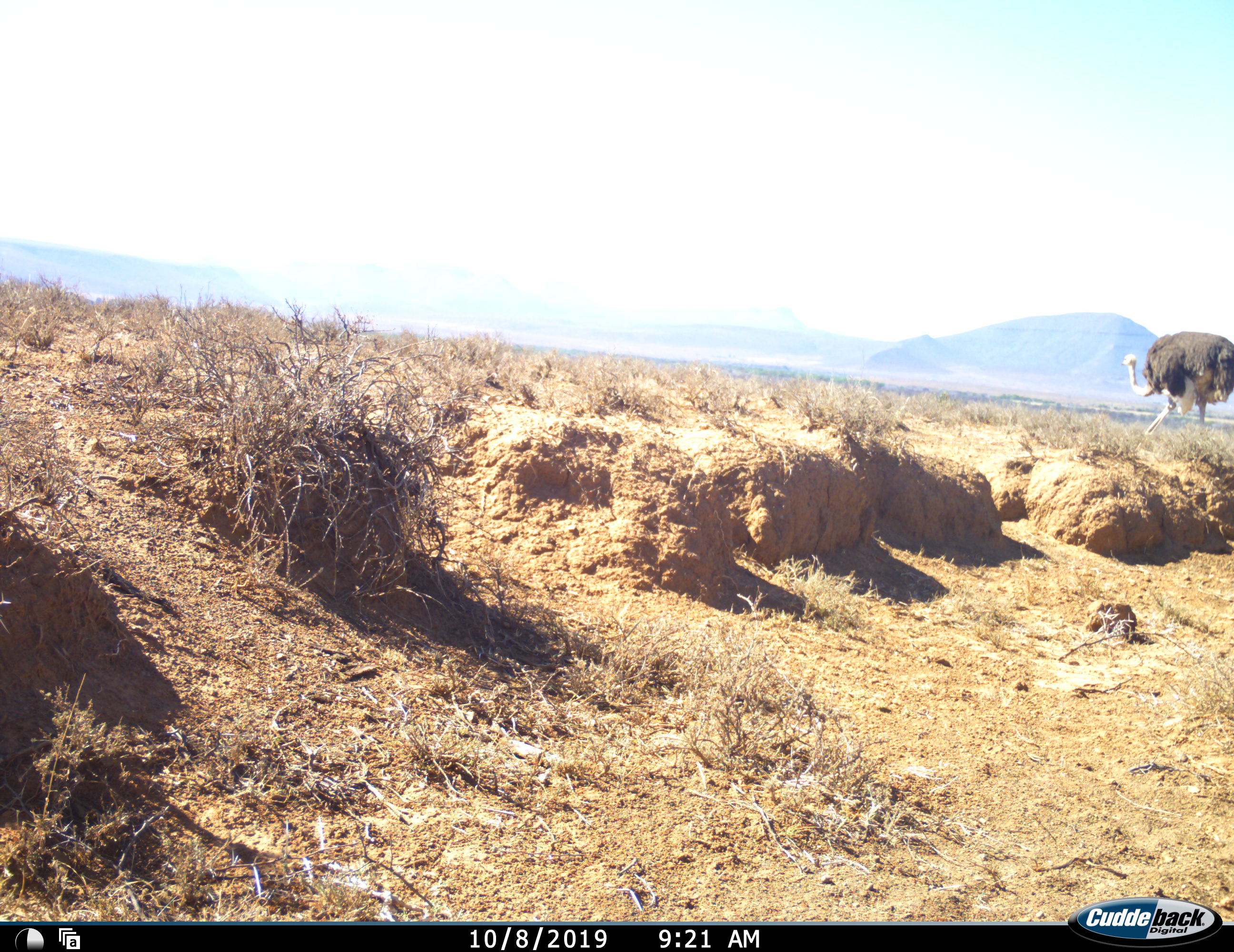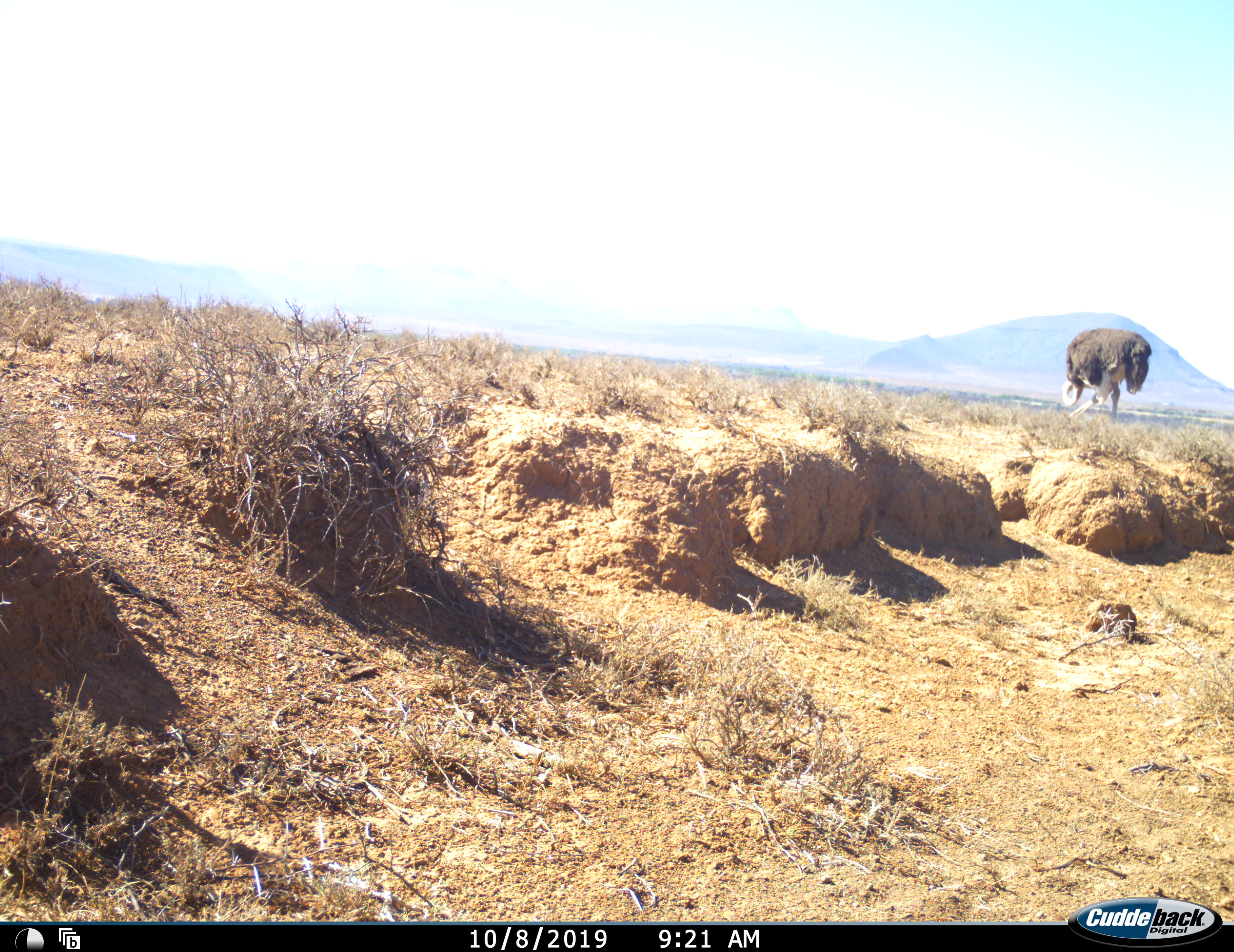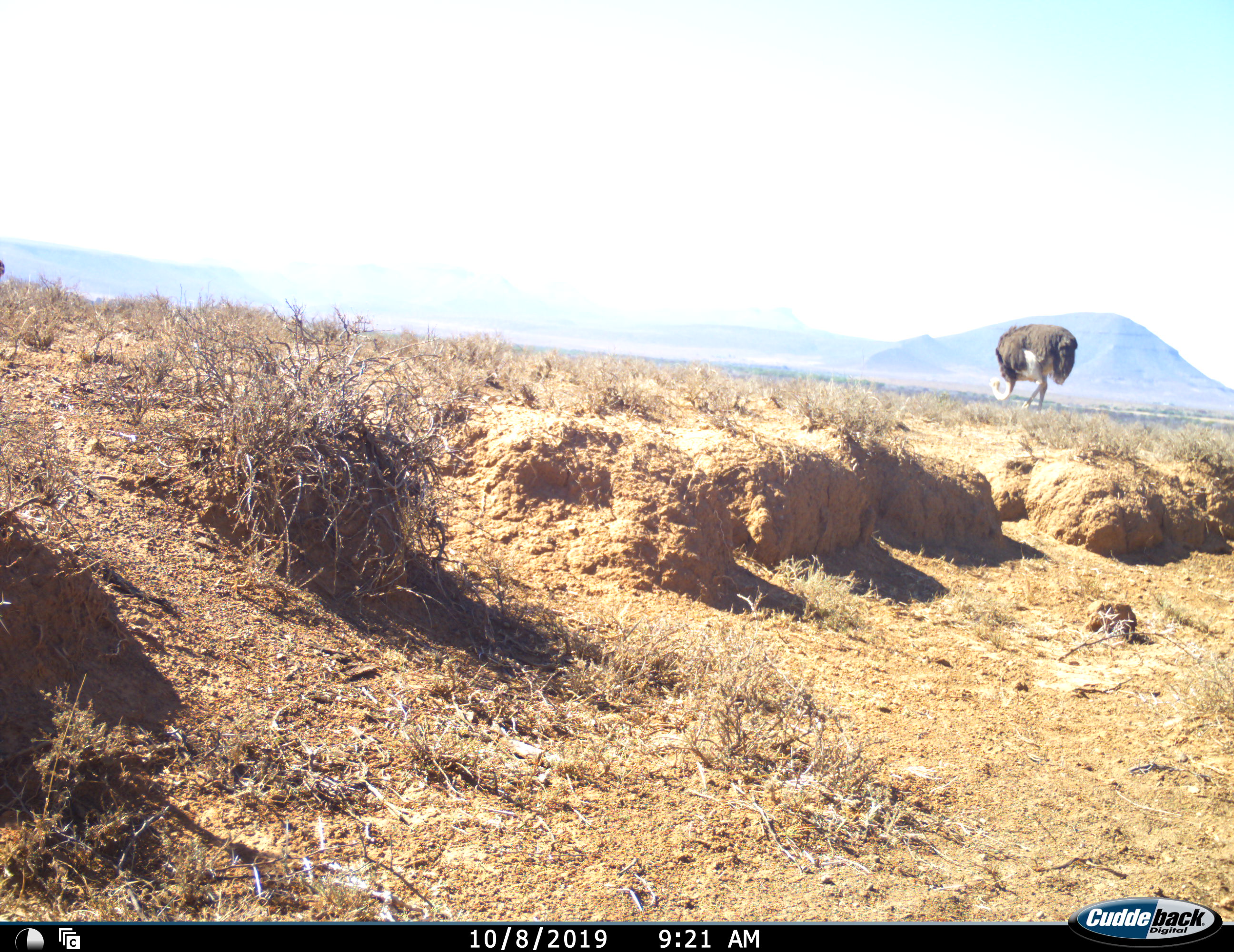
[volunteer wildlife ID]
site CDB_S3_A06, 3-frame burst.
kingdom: Animalia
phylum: Chordata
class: Aves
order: Struthioniformes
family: Struthionidae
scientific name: Struthionidae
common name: ostrich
Ostrich (Struthionidae), count 1. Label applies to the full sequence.